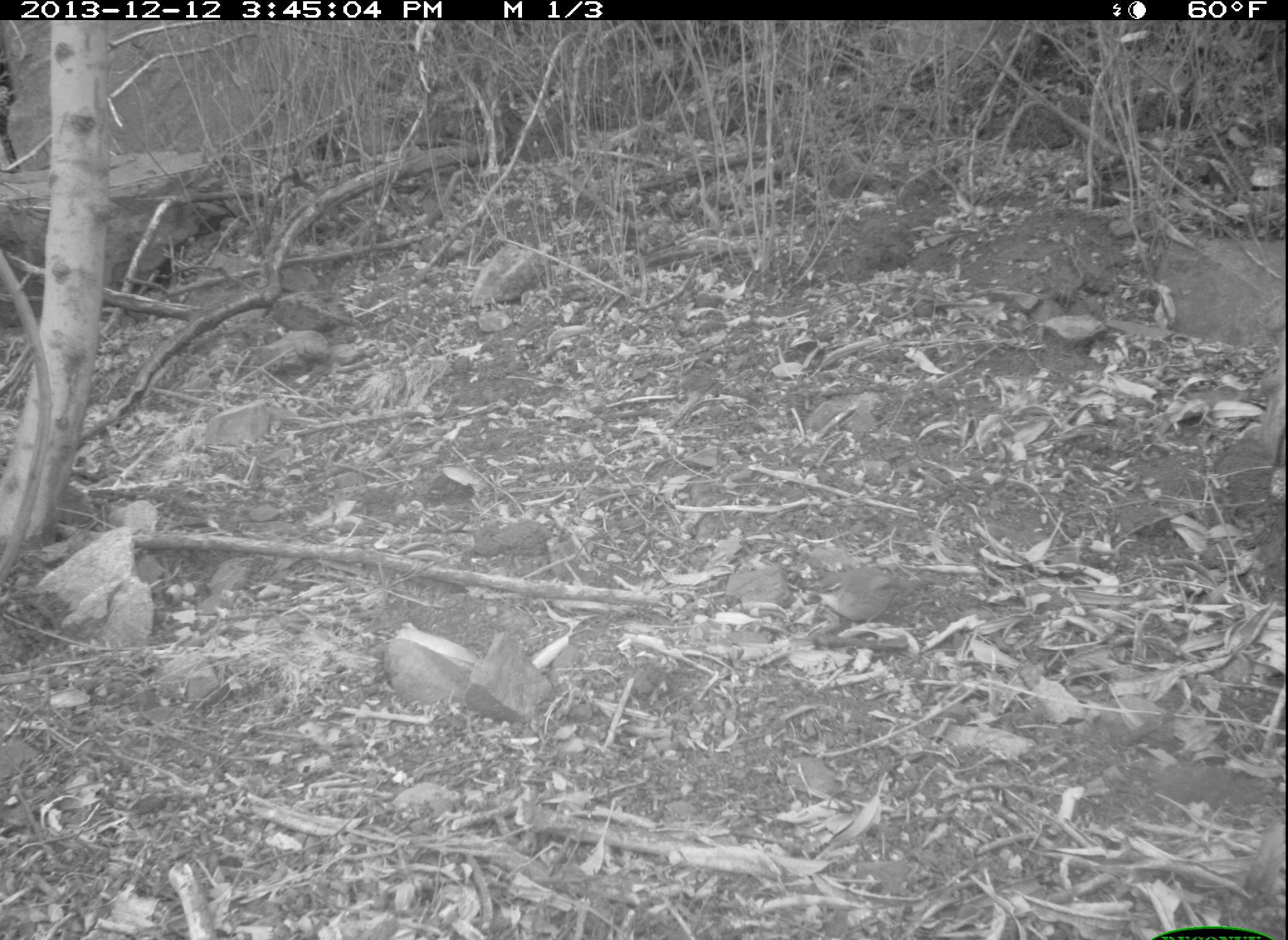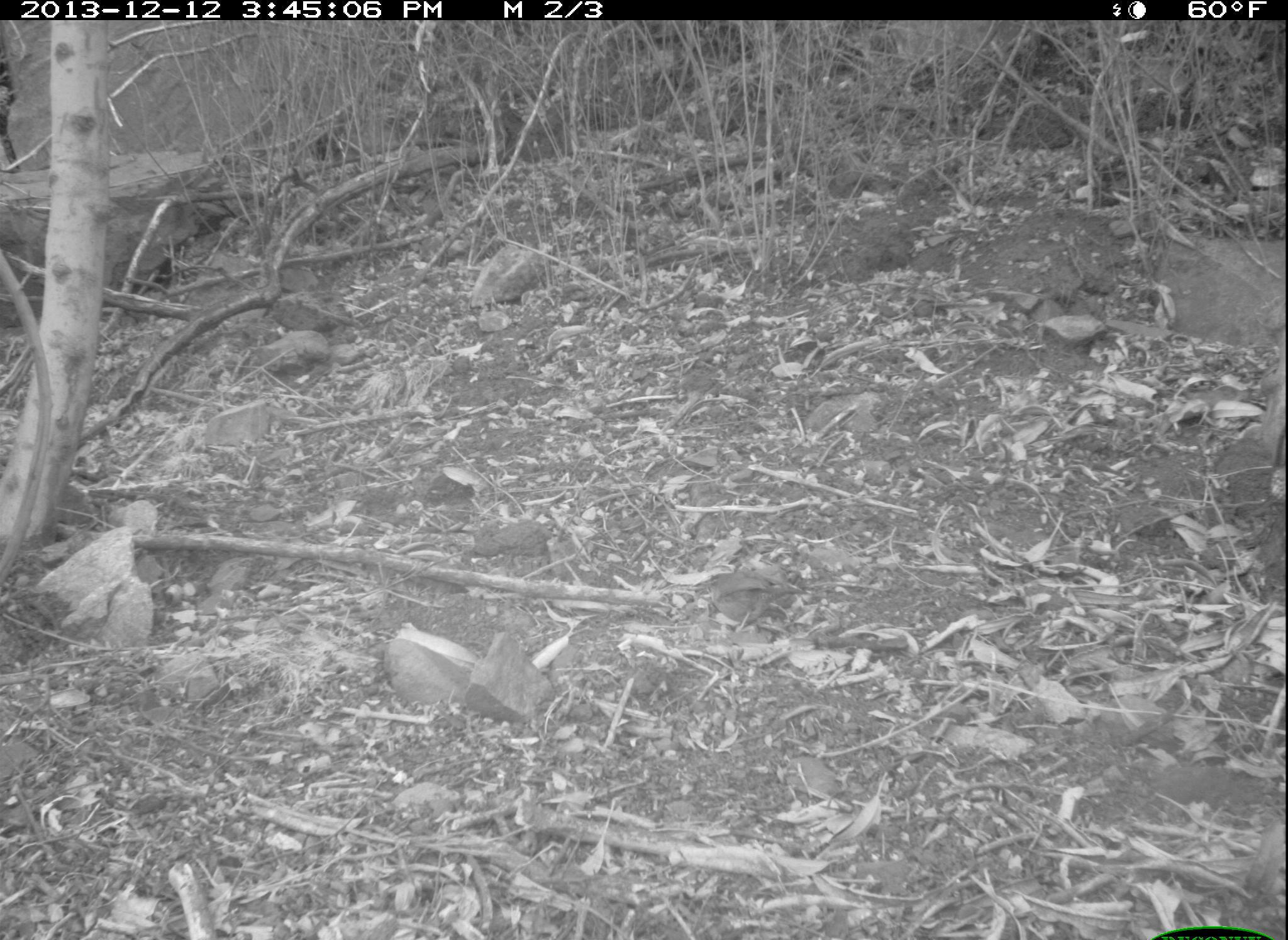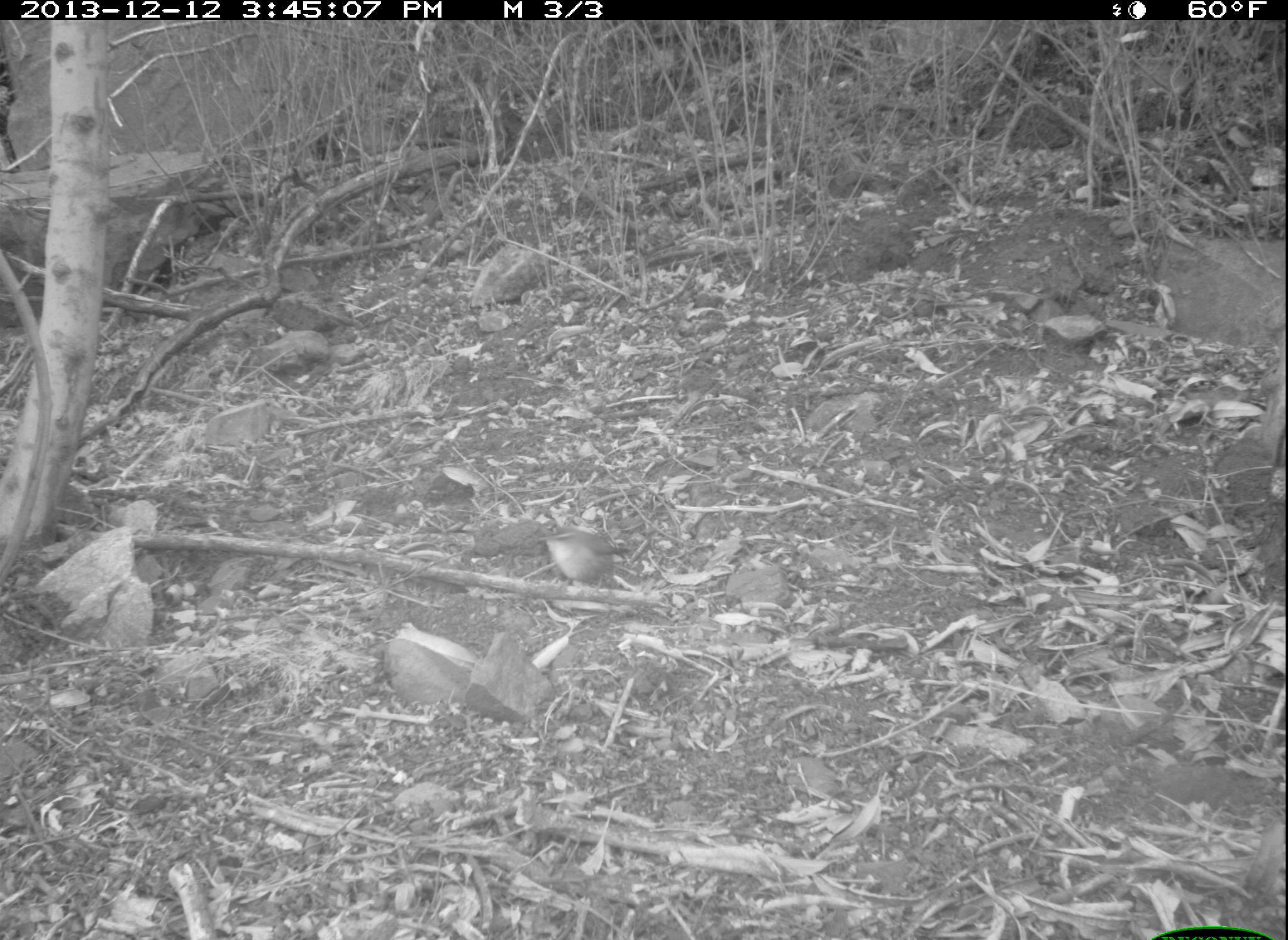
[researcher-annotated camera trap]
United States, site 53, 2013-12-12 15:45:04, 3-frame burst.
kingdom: Animalia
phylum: Chordata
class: Aves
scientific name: Aves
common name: bird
Bird (Aves).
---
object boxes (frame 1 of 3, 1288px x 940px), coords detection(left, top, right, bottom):
bird: detection(808, 569, 934, 625)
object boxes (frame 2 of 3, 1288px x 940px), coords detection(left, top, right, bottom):
bird: detection(706, 567, 809, 629)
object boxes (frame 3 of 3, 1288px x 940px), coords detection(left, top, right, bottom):
bird: detection(537, 527, 634, 590)